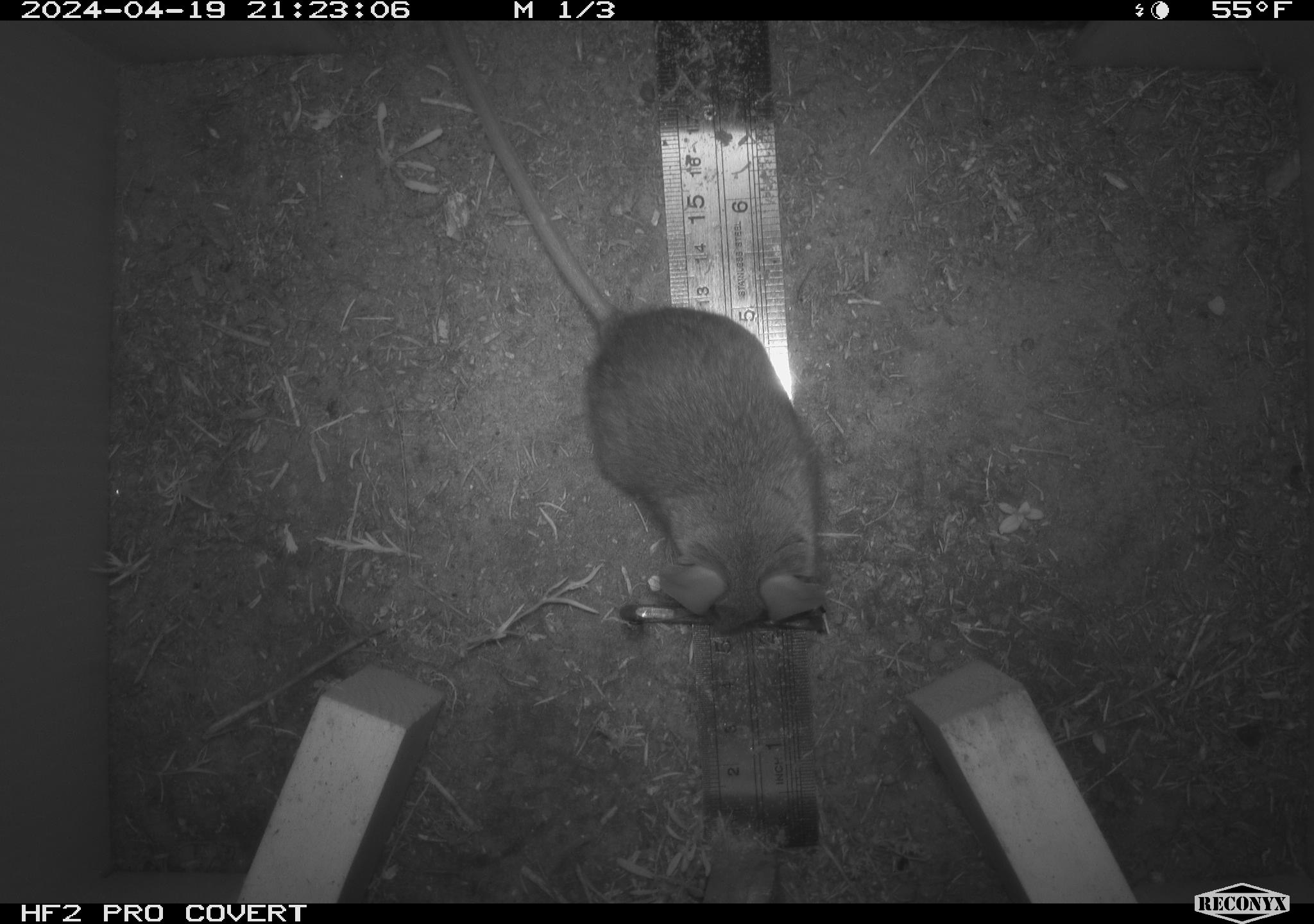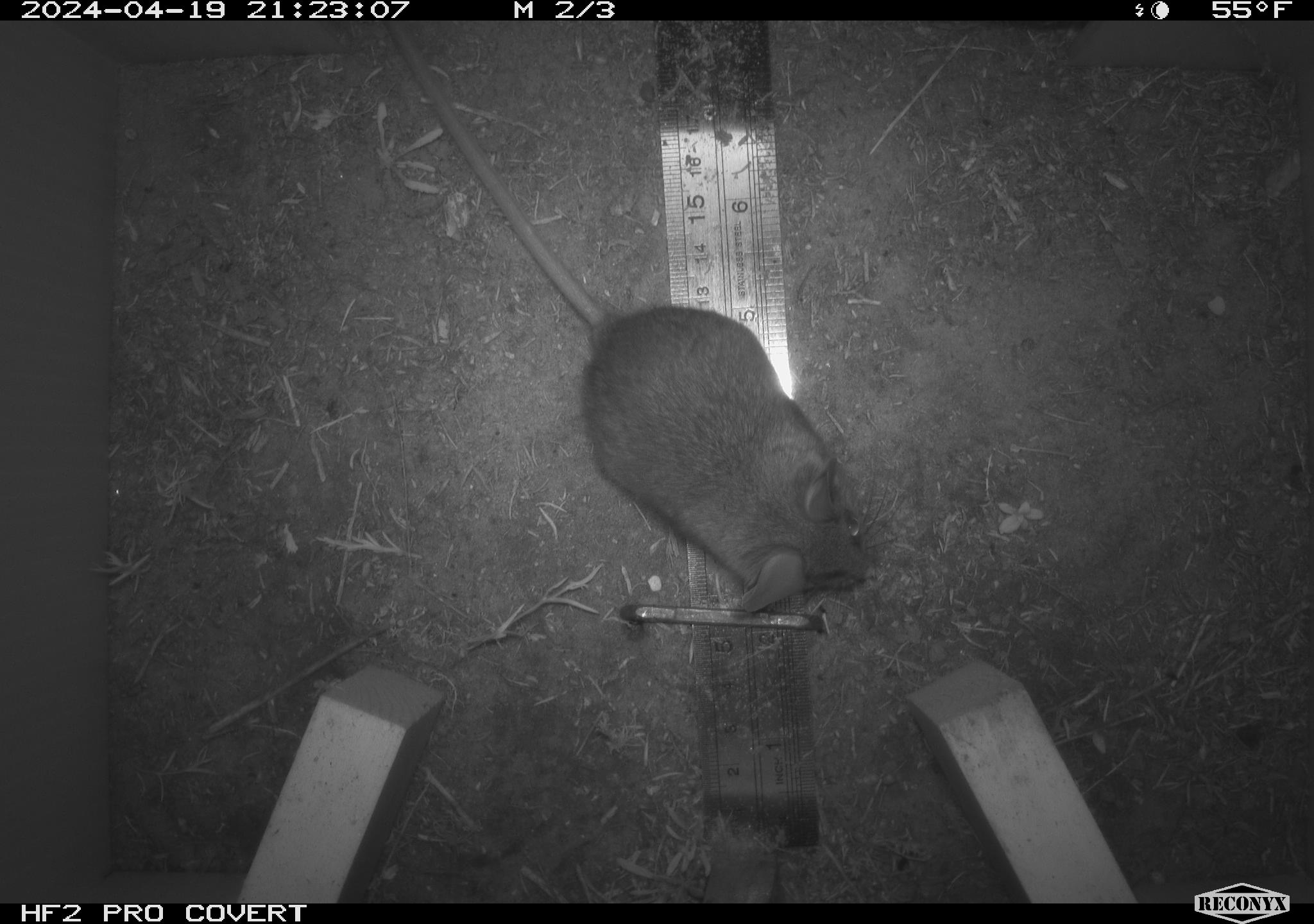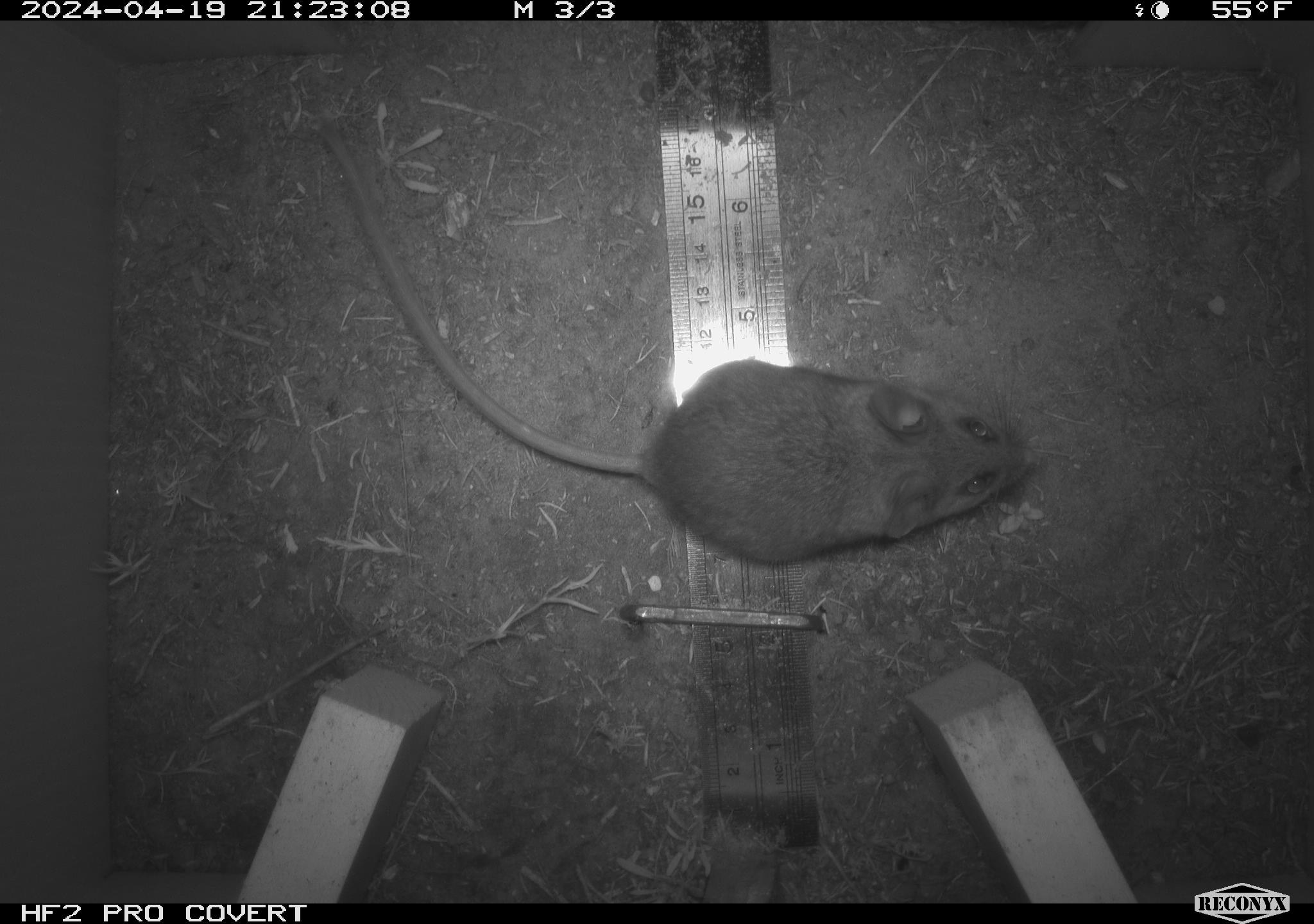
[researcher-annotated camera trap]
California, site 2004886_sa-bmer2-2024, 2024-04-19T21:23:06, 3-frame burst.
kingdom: Animalia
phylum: Chordata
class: Mammalia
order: Rodentia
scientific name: Rodentia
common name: woodrat or rat or mouse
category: woodrat or rat or mouse species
Woodrat or rat or mouse species (woodrat or rat or mouse) (Rodentia).